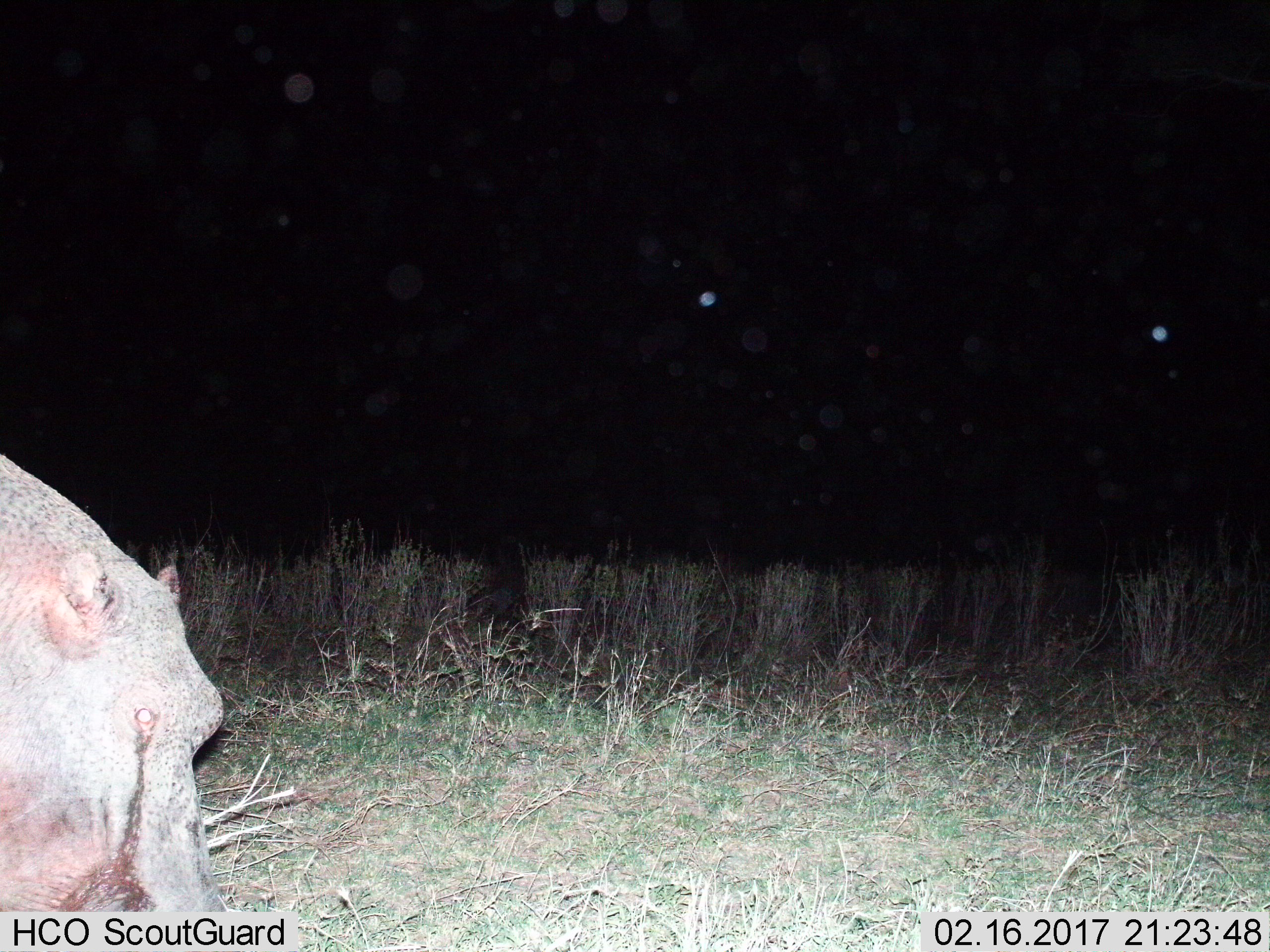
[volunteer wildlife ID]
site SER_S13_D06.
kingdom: Animalia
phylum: Chordata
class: Mammalia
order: Artiodactyla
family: Hippopotamidae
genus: Hippopotamus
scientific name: Hippopotamus amphibius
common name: hippopotamus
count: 1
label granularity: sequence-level